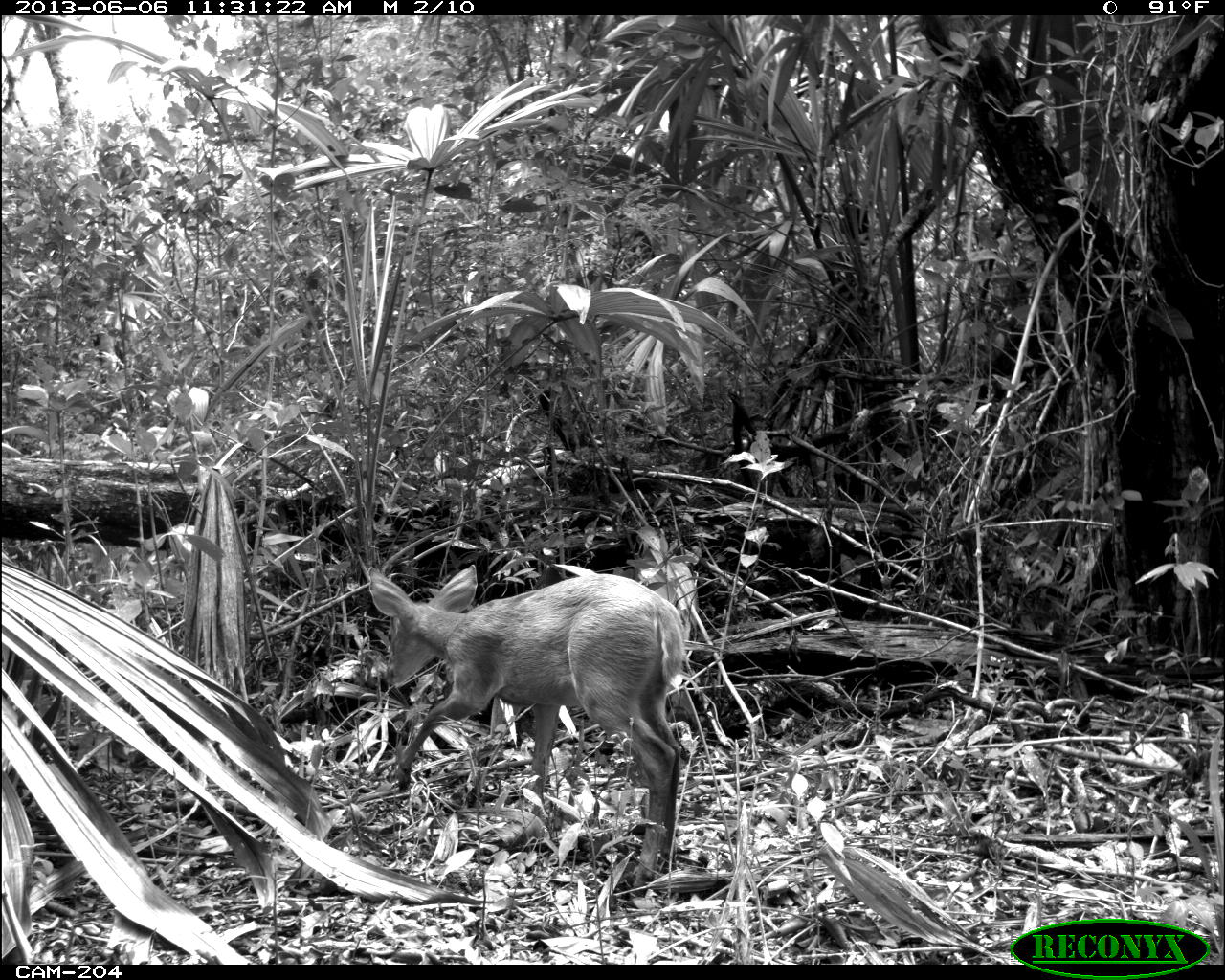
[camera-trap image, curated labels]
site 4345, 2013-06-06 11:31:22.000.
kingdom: Animalia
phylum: Chordata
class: Mammalia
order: Artiodactyla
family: Cervidae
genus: Odocoileus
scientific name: Odocoileus pandora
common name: yucatán brown brocket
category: mazama pandora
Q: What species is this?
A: Mazama pandora (yucatán brown brocket) (Odocoileus pandora).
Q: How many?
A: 1.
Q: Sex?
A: Female.